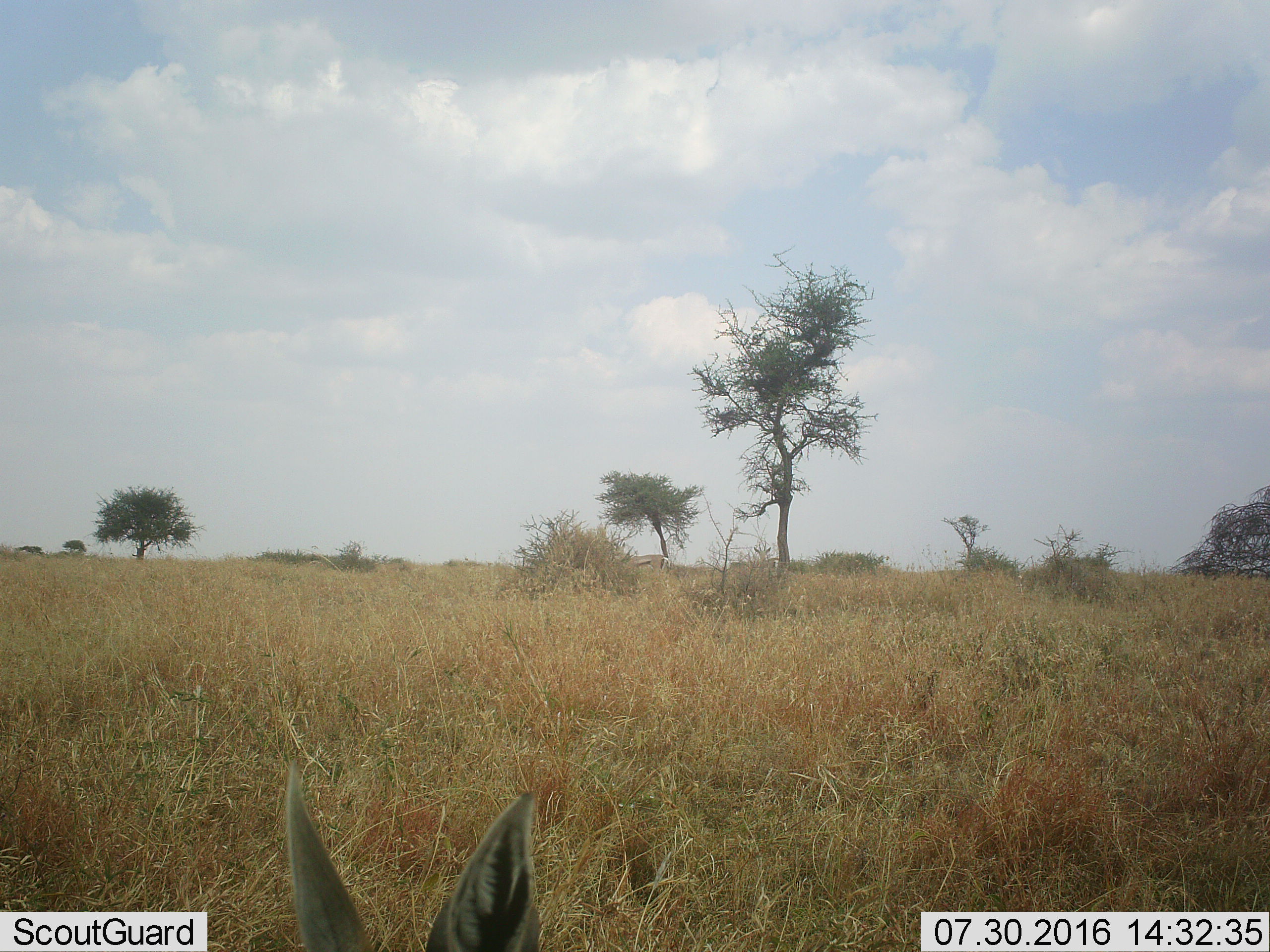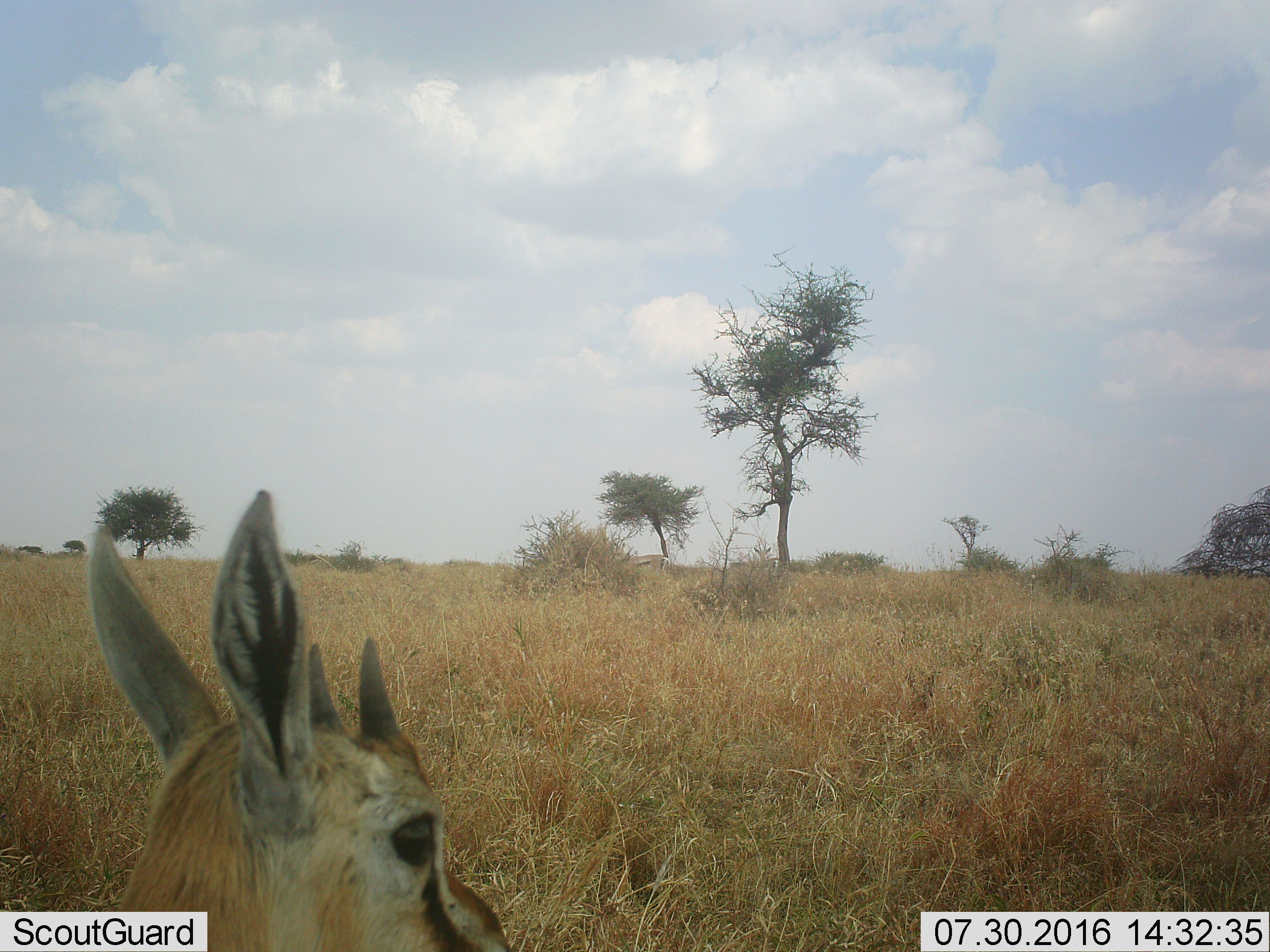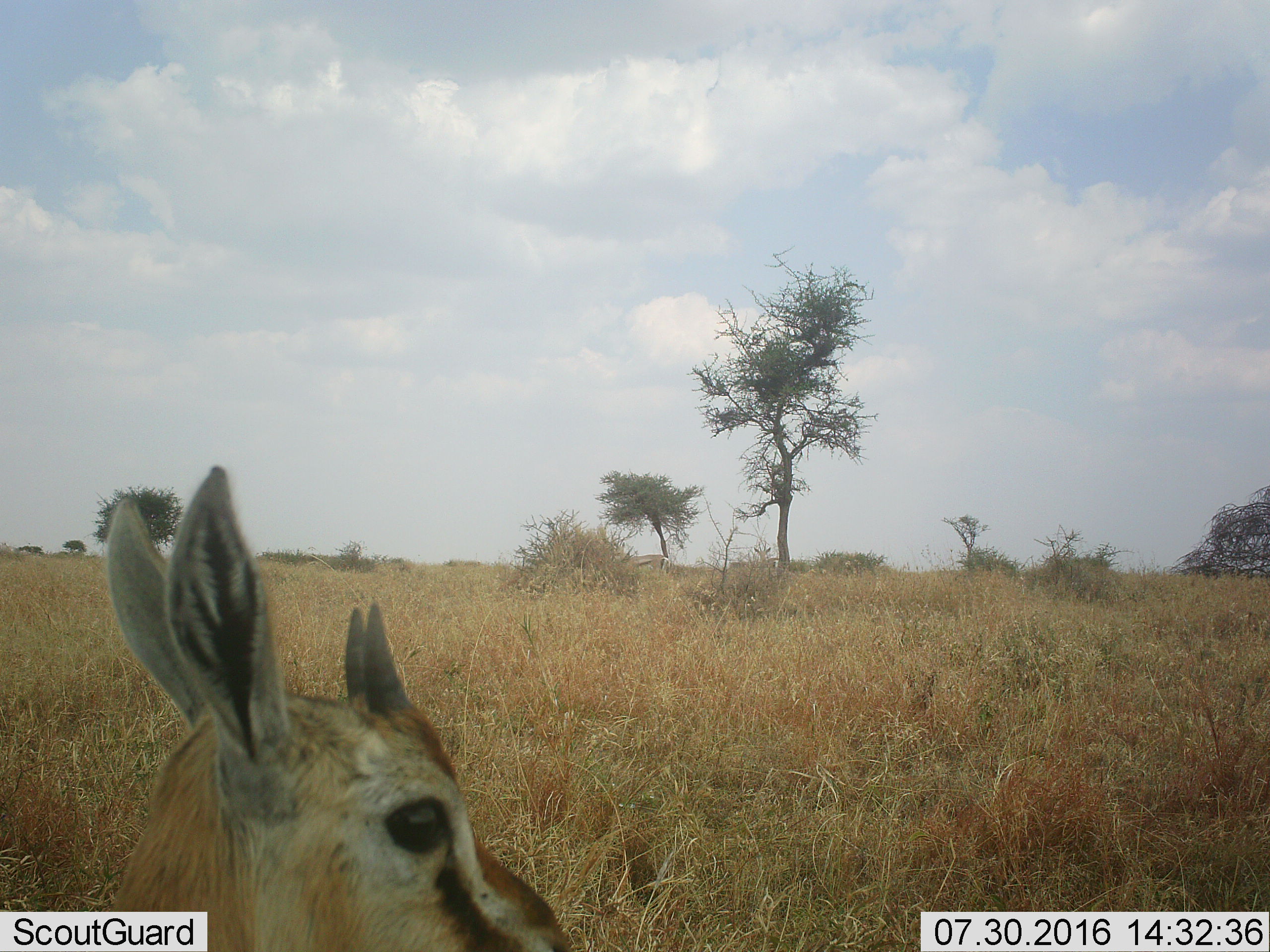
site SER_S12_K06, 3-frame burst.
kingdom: Animalia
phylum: Chordata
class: Mammalia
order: Artiodactyla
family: Bovidae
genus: Eudorcas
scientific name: Eudorcas thomsonii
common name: thomson's gazelle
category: gazellethomsons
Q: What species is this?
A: Gazellethomsons (thomson's gazelle) (Eudorcas thomsonii).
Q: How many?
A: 1.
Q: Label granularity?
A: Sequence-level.